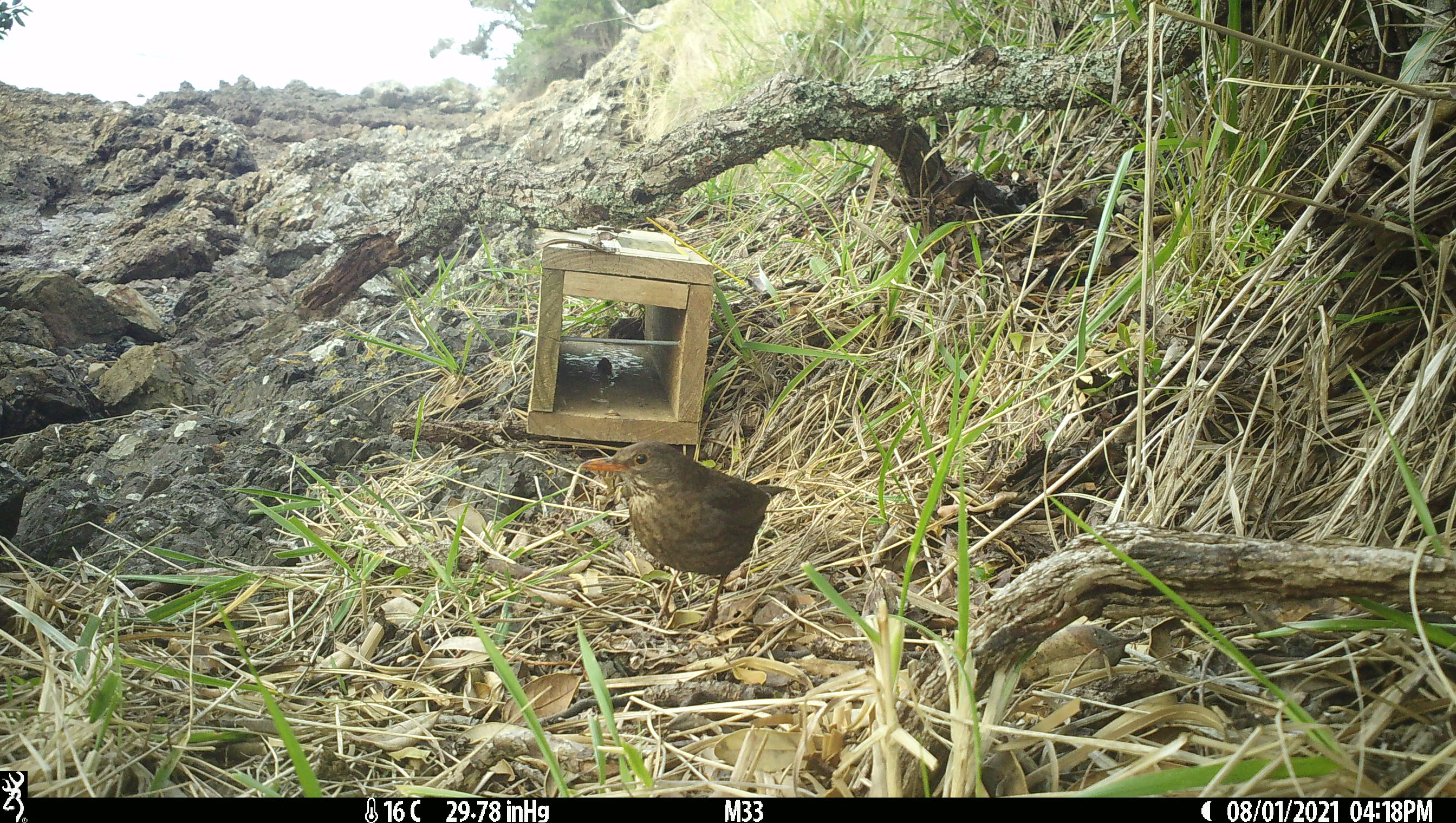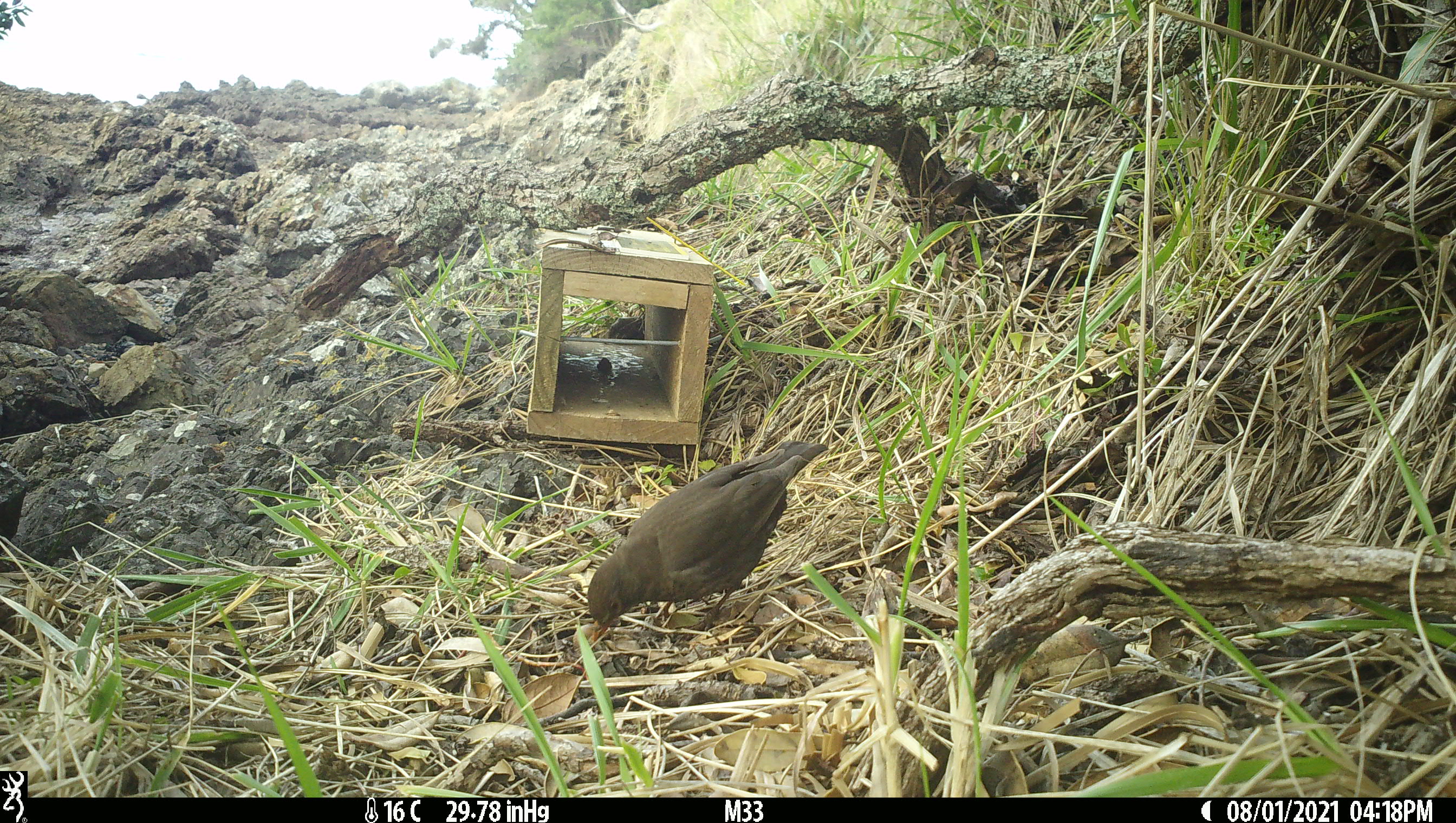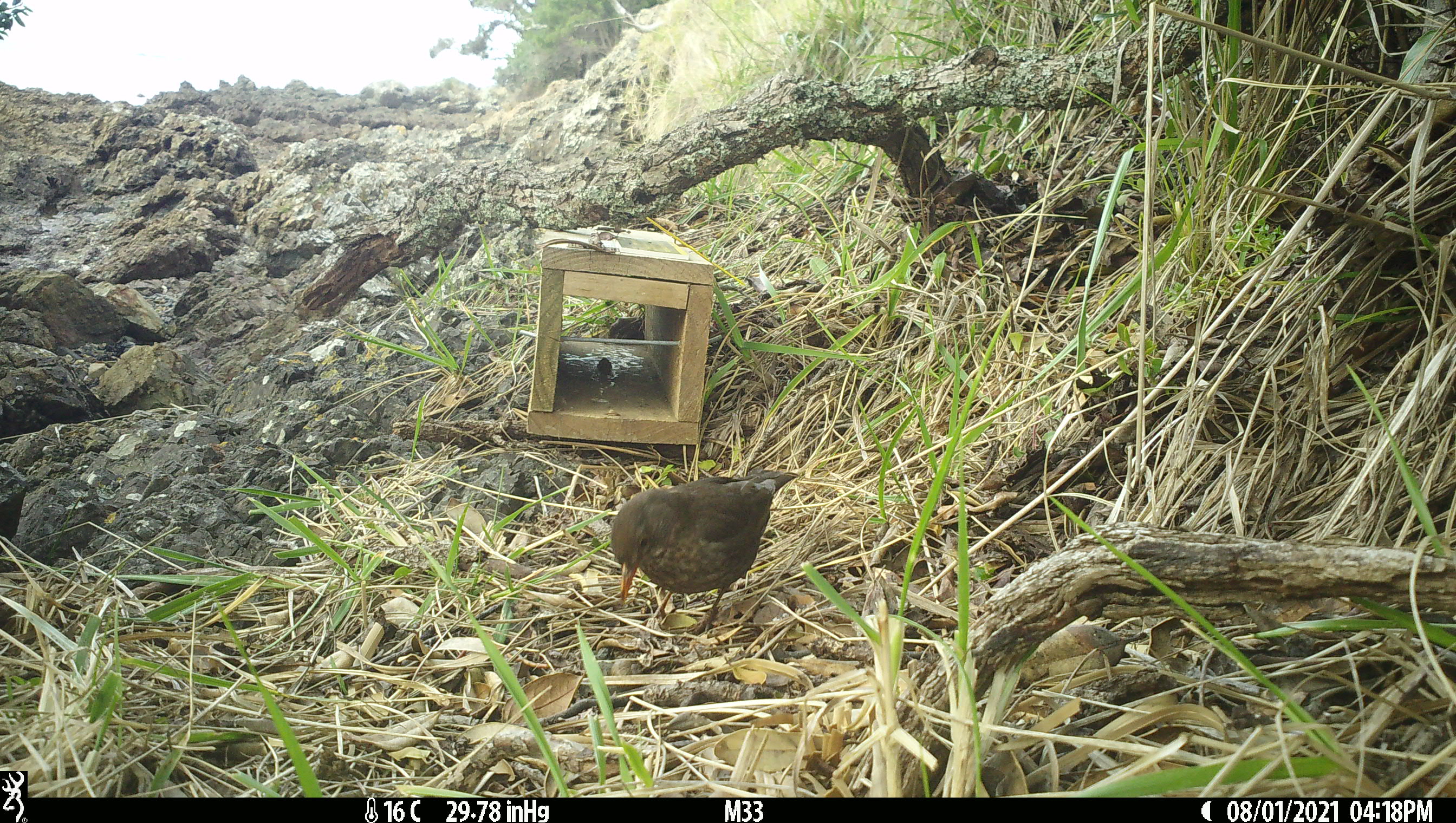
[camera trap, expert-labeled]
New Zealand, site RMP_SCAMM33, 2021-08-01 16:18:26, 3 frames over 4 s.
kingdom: Animalia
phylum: Chordata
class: Aves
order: Passeriformes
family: Turdidae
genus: Turdus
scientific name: Turdus philomelos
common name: song thrush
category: thrush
Thrush (song thrush) (Turdus philomelos).